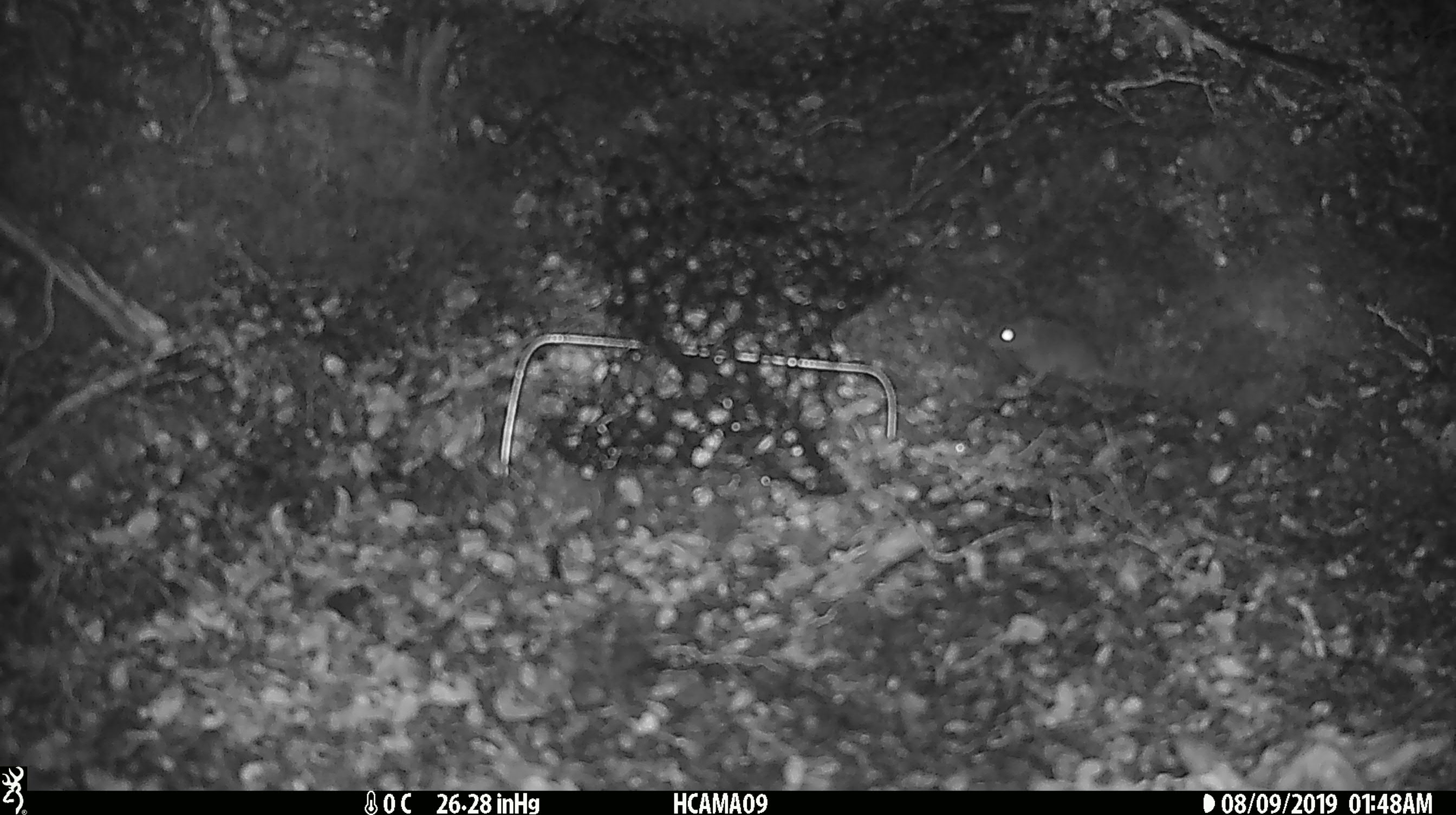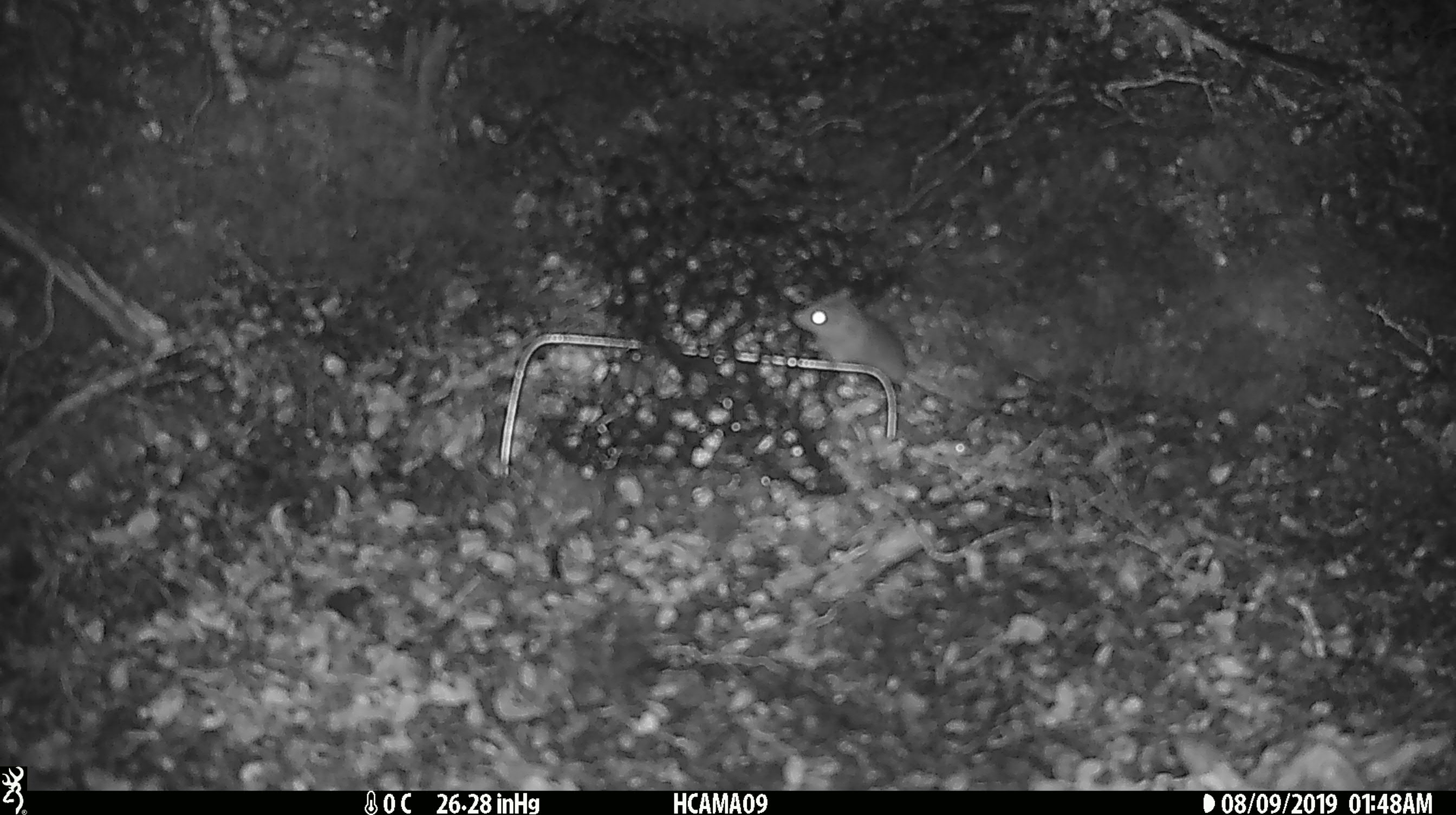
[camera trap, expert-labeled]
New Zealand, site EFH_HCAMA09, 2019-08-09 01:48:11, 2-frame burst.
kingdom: Animalia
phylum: Chordata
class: Mammalia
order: Rodentia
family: Muridae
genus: Mus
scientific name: Mus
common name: mouse